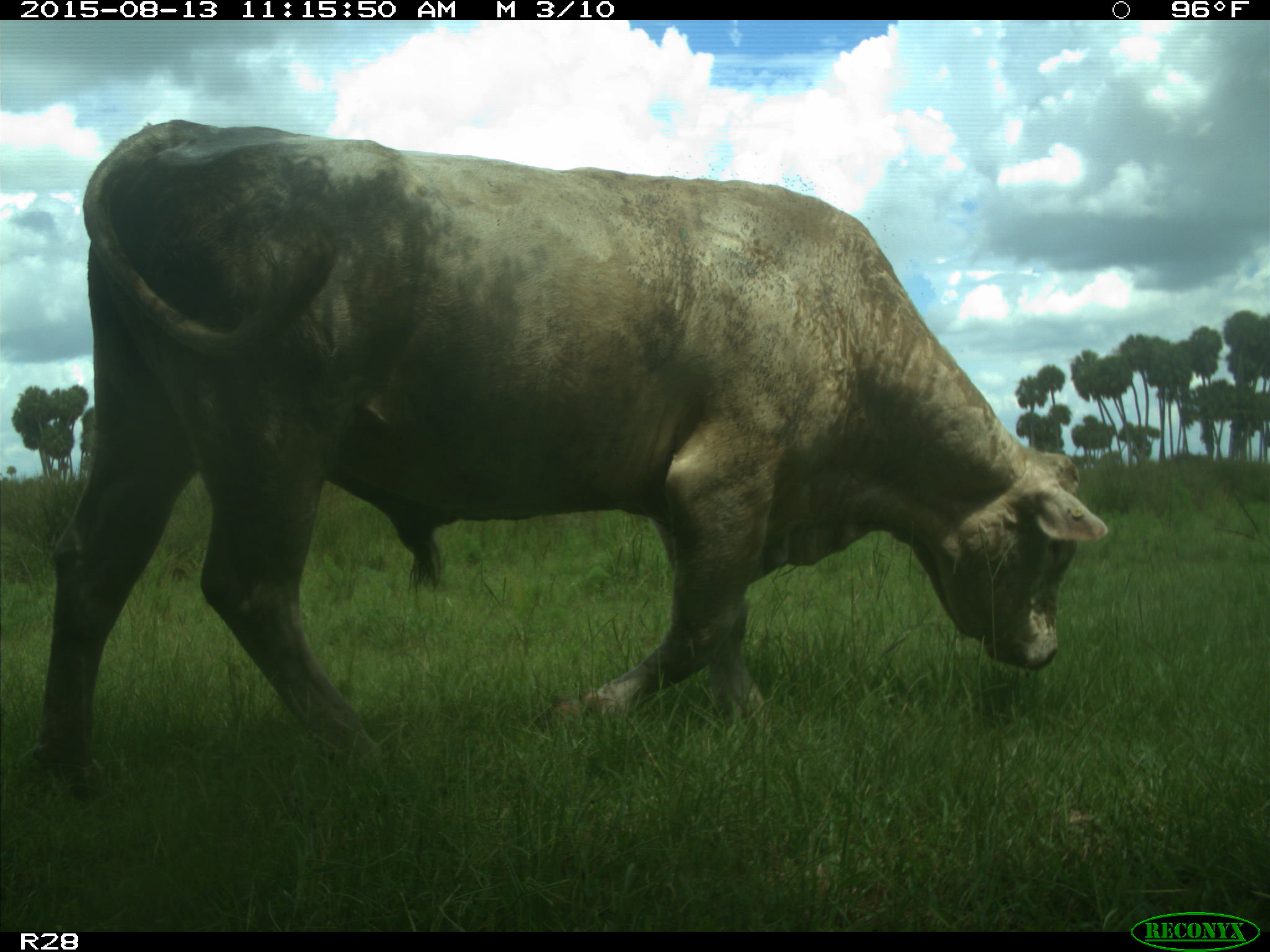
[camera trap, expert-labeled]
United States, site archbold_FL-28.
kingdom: Animalia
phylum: Chordata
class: Mammalia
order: Artiodactyla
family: Bovidae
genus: Bos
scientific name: Bos taurus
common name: domestic cow